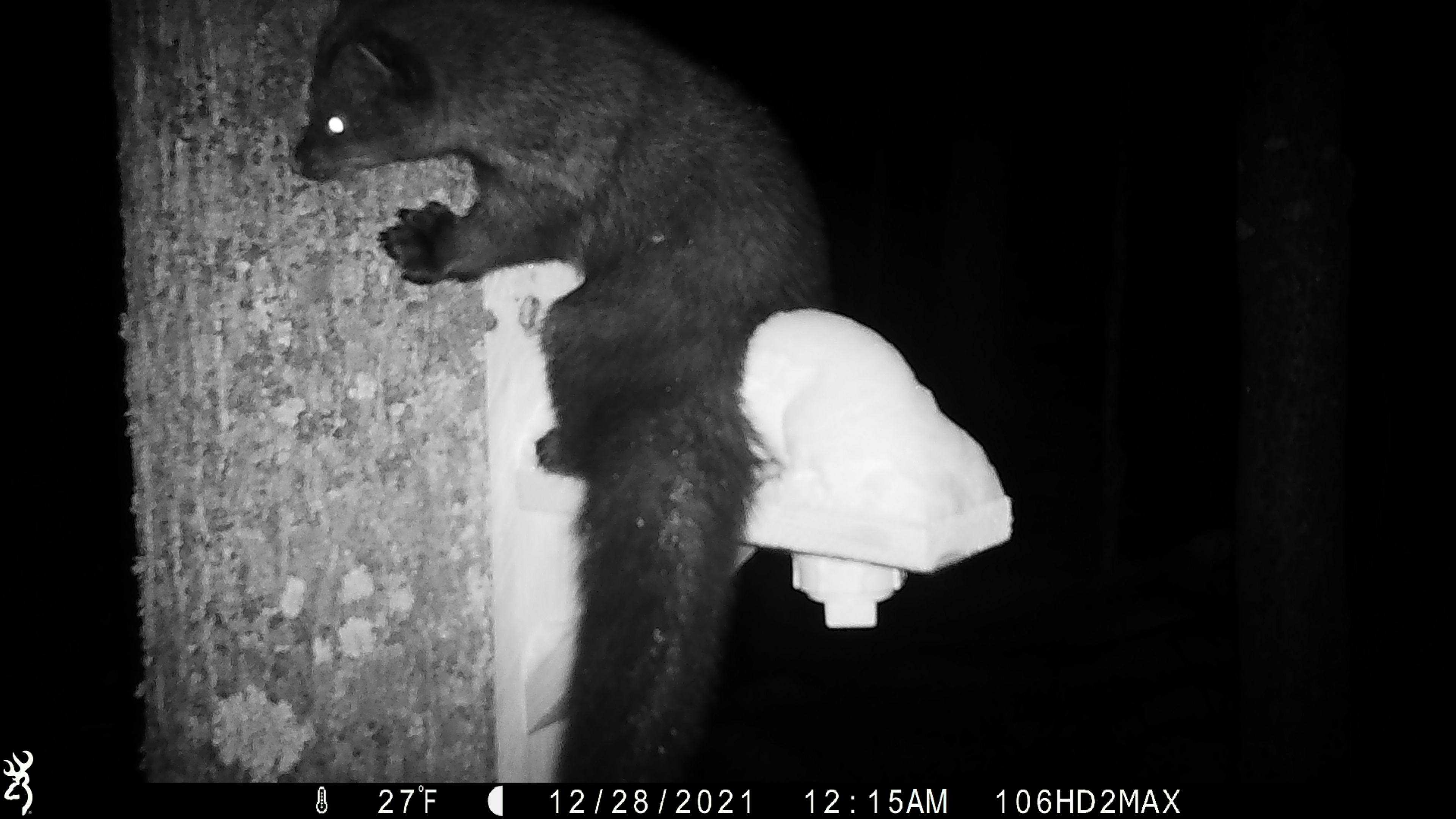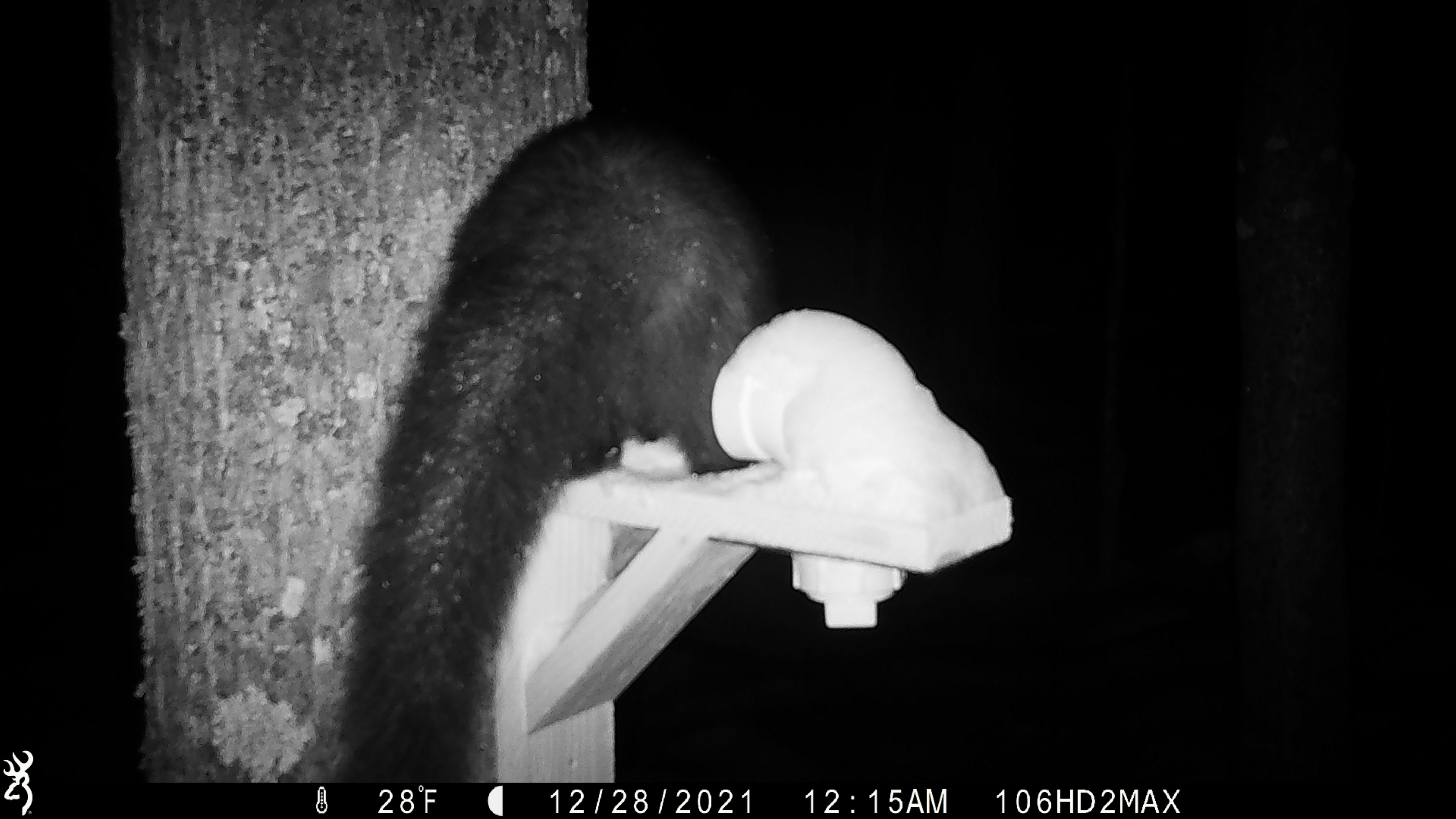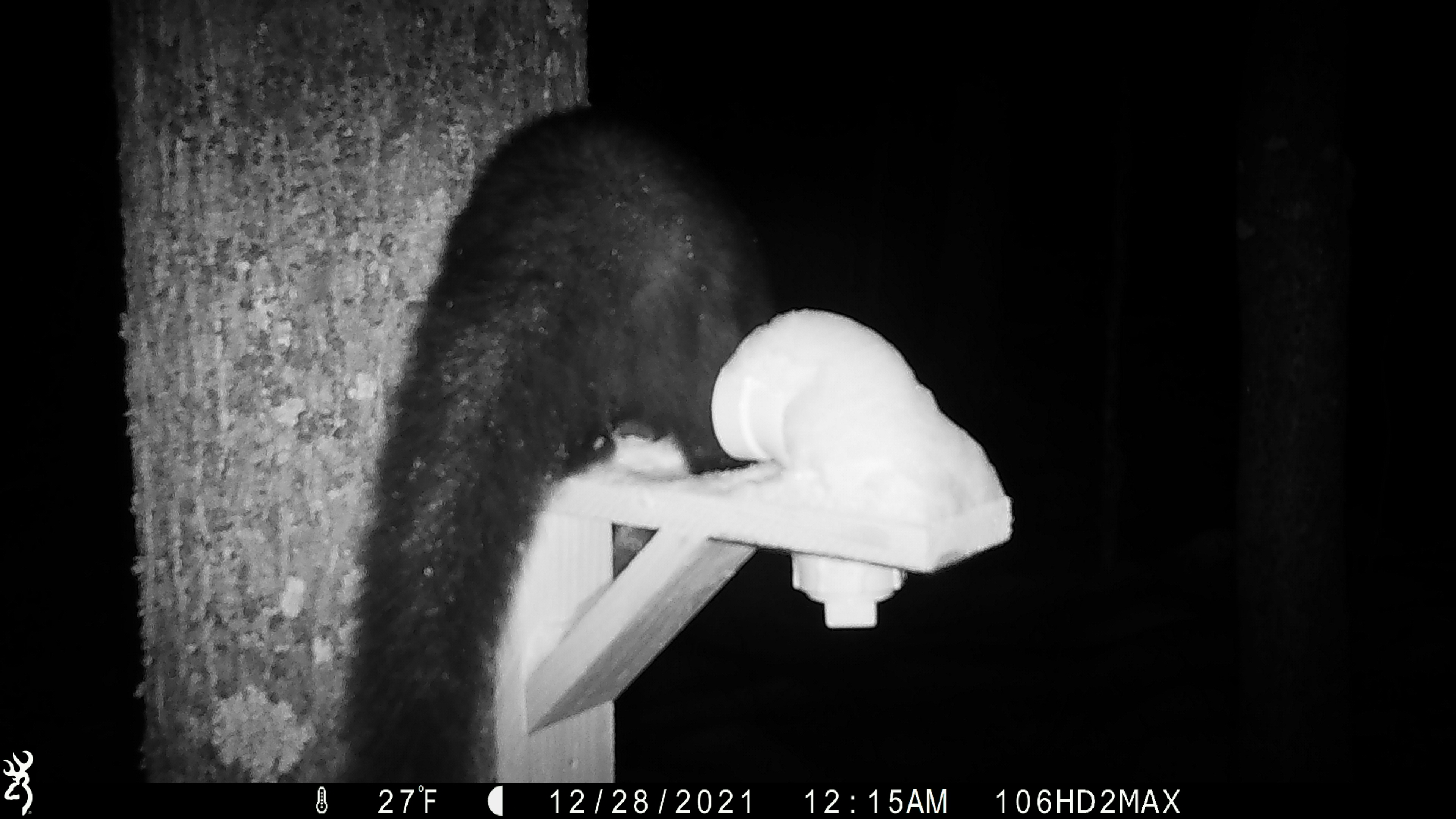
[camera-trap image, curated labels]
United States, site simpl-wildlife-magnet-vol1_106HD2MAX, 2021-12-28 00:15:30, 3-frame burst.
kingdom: Animalia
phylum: Chordata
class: Mammalia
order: Carnivora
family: Mustelidae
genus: Pekania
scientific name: Pekania pennanti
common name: fisher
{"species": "fisher (Pekania pennanti)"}